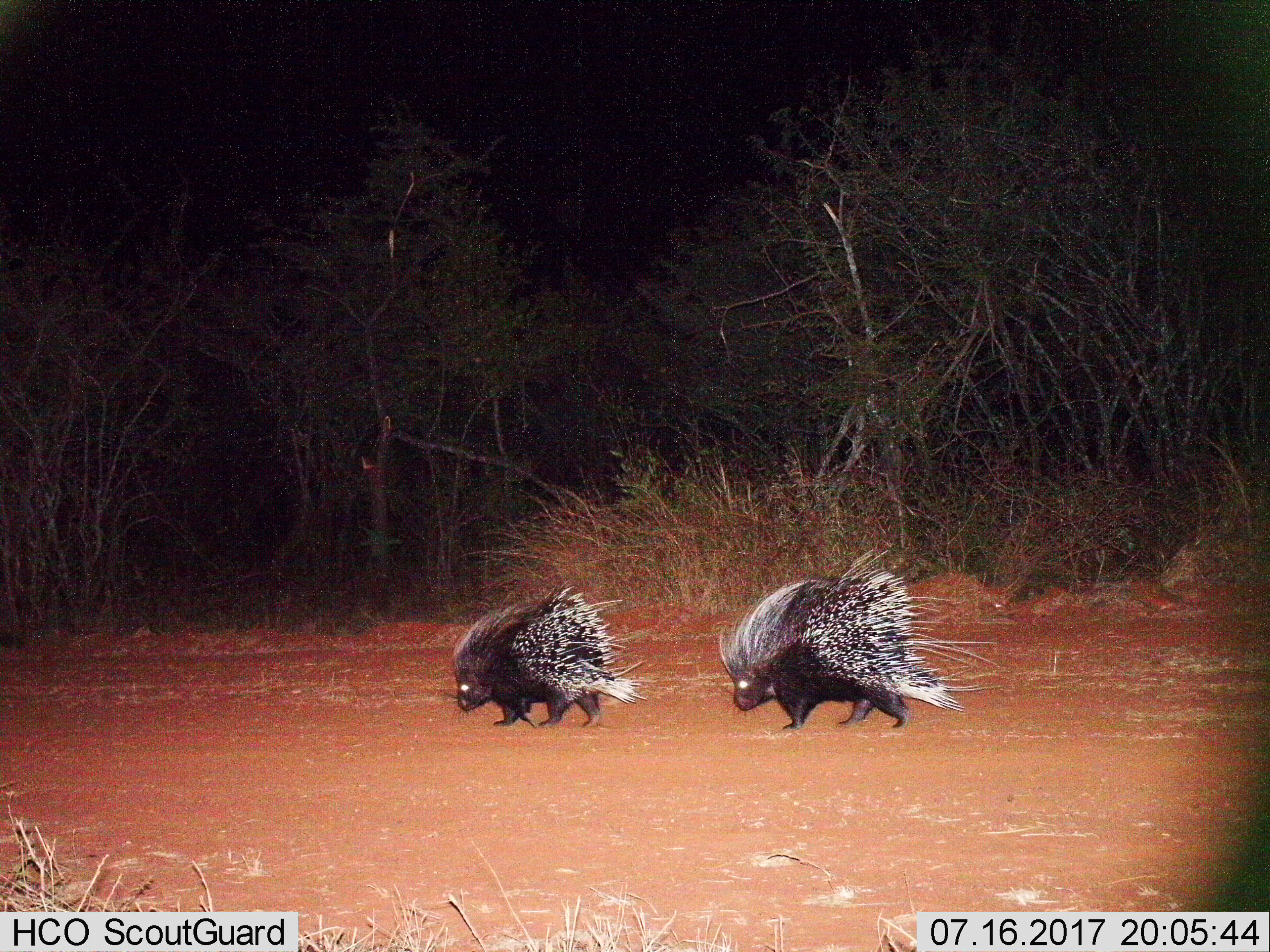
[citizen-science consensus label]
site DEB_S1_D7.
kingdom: Animalia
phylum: Chordata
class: Mammalia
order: Rodentia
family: Hystricidae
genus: Hystrix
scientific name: Hystrix cristata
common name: crested porcupine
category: porcupine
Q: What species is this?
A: Porcupine (crested porcupine) (Hystrix cristata).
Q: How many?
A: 2.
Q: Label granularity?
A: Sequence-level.